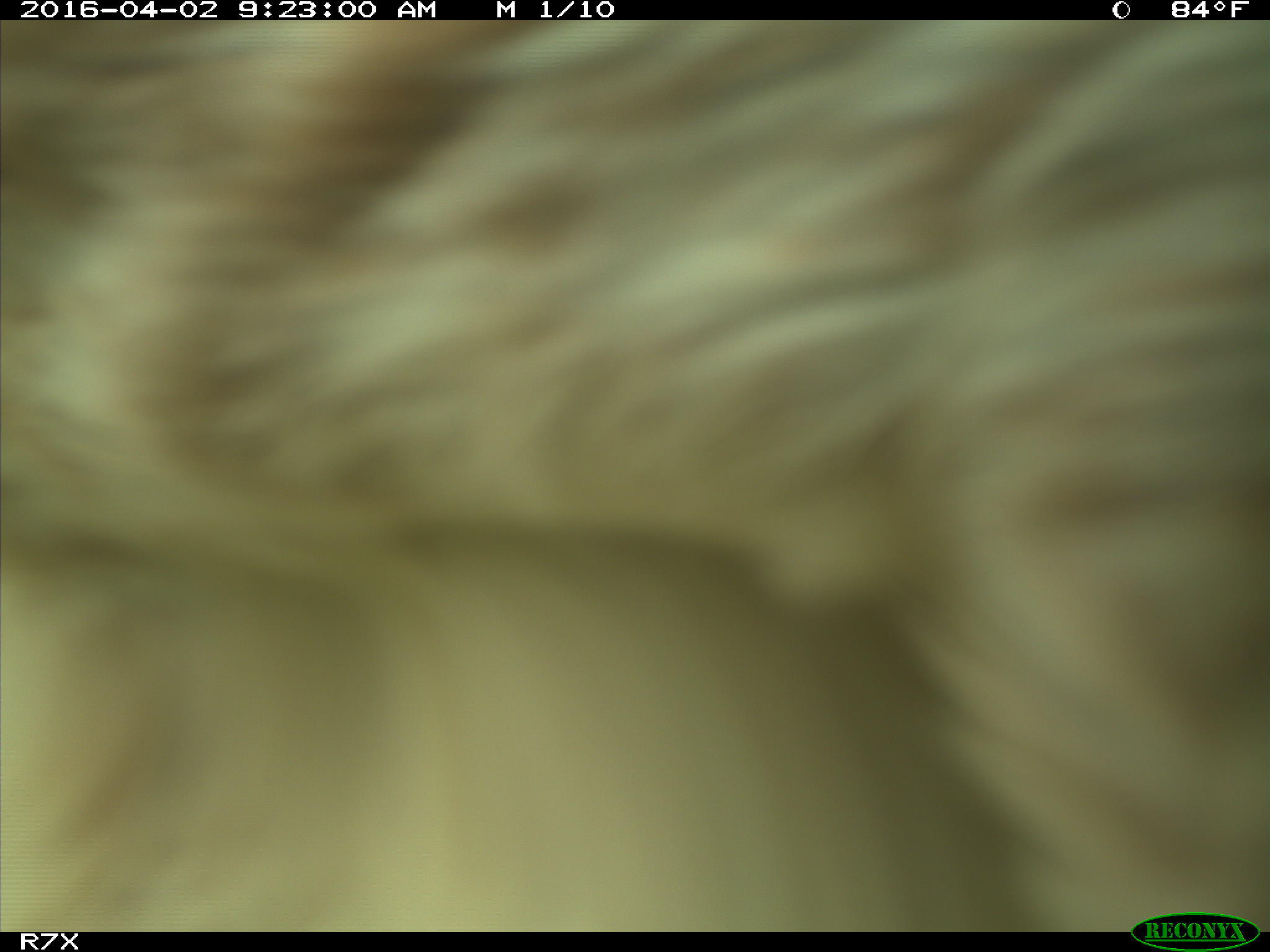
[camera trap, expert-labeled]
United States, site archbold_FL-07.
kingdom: Animalia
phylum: Chordata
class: Mammalia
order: Artiodactyla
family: Bovidae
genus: Bos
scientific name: Bos taurus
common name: domestic cow